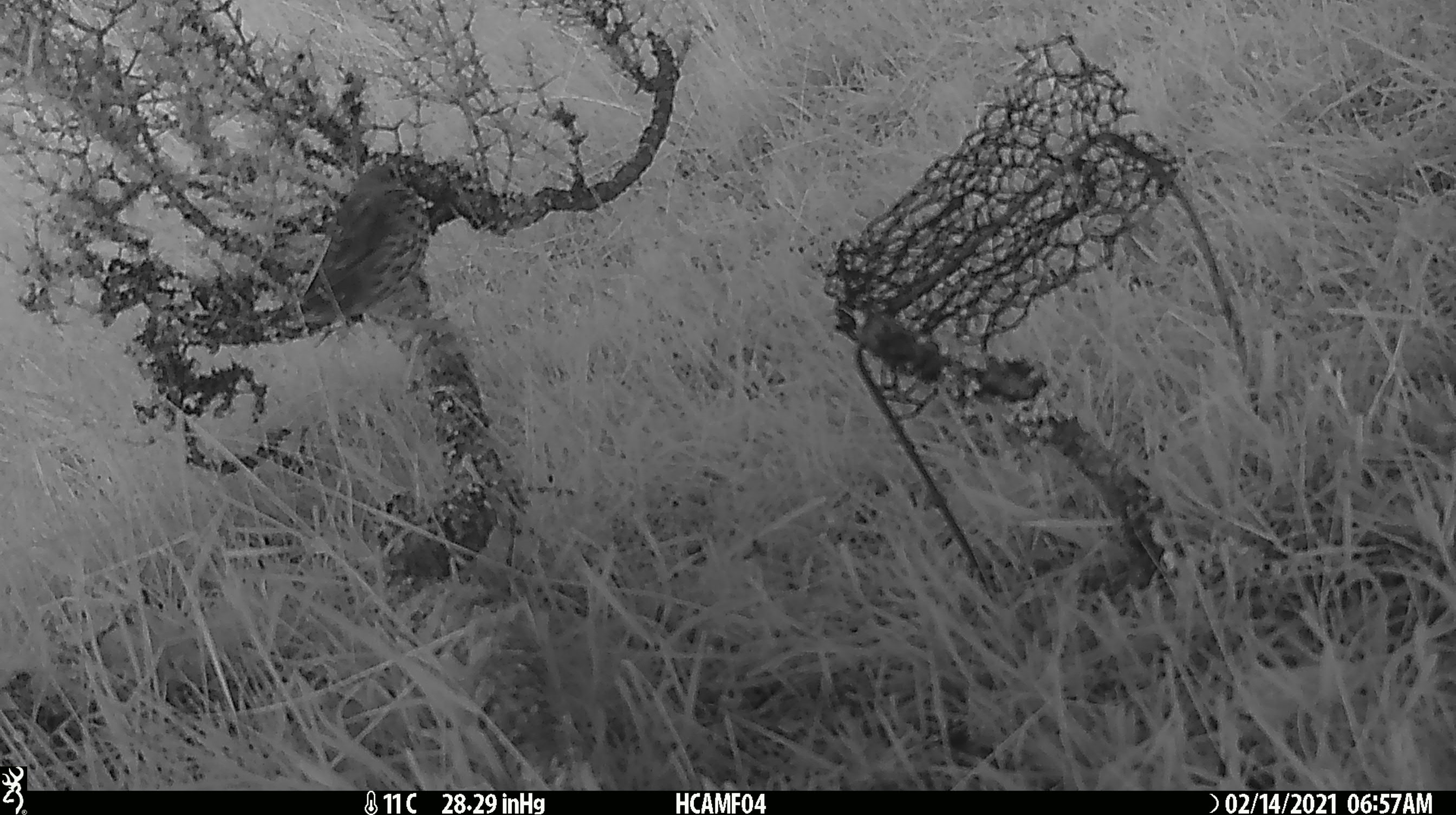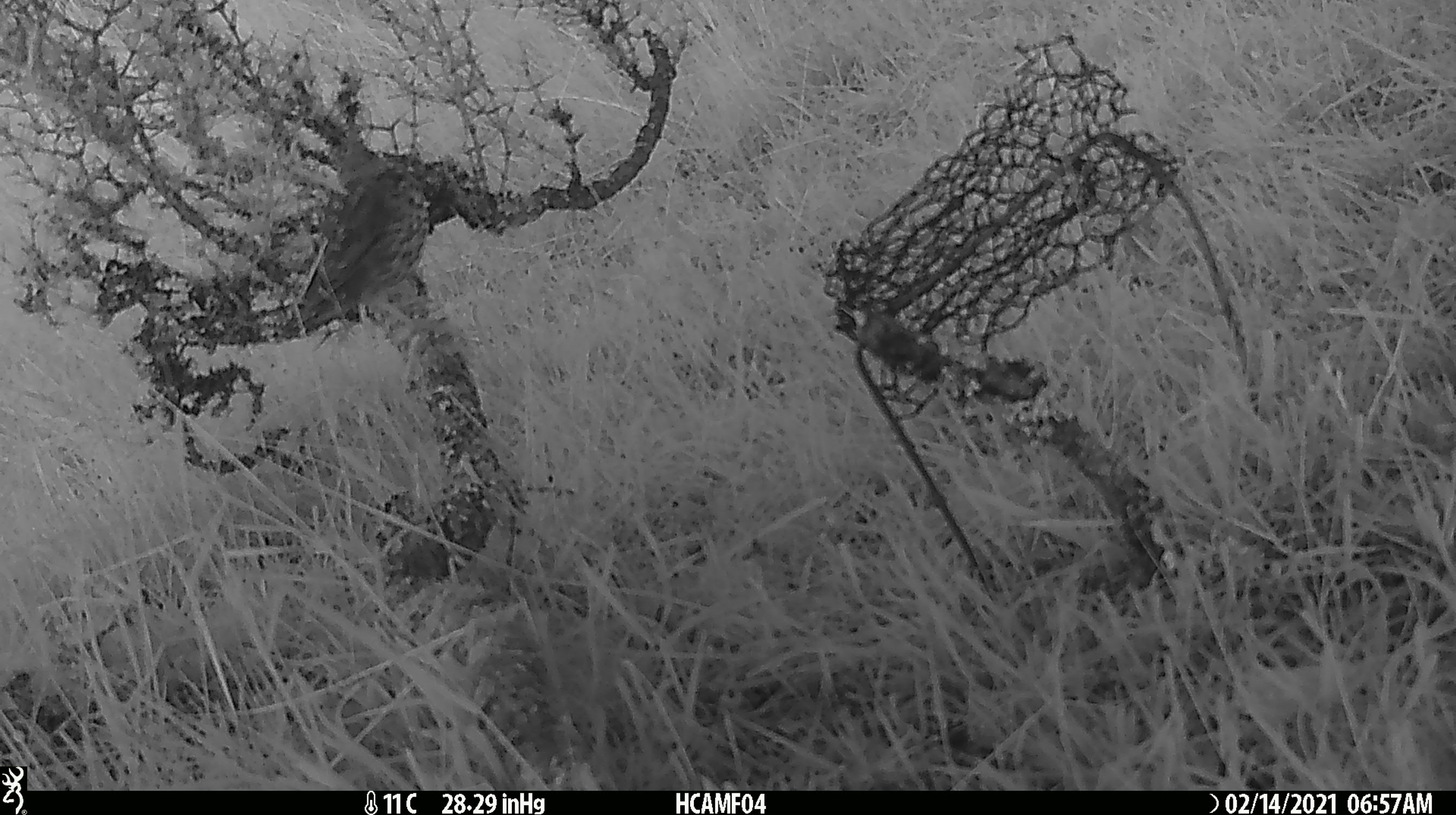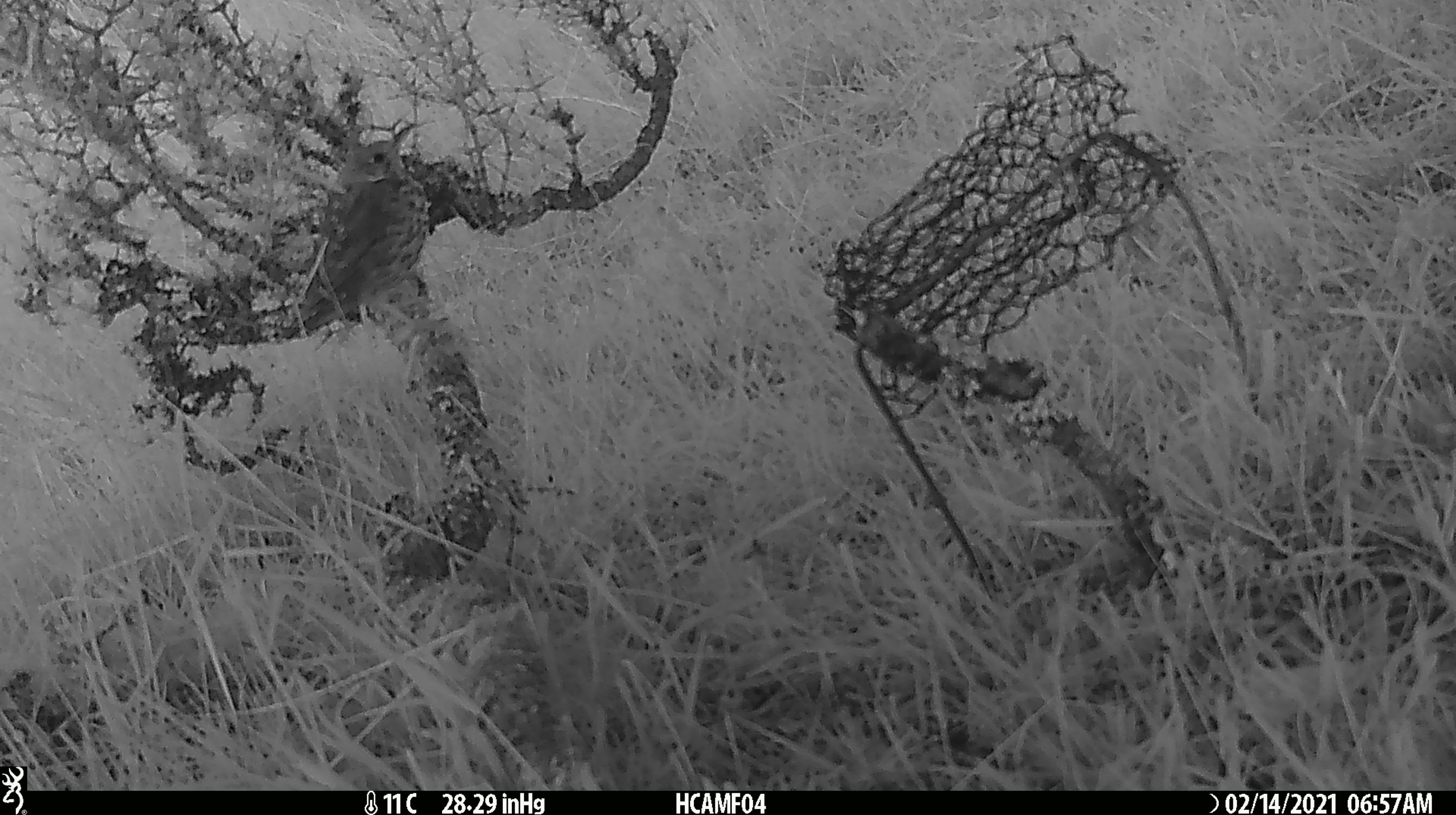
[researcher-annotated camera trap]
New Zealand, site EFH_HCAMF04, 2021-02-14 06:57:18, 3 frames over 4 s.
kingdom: Animalia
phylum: Chordata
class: Aves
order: Passeriformes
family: Turdidae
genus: Turdus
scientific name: Turdus philomelos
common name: song thrush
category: thrush